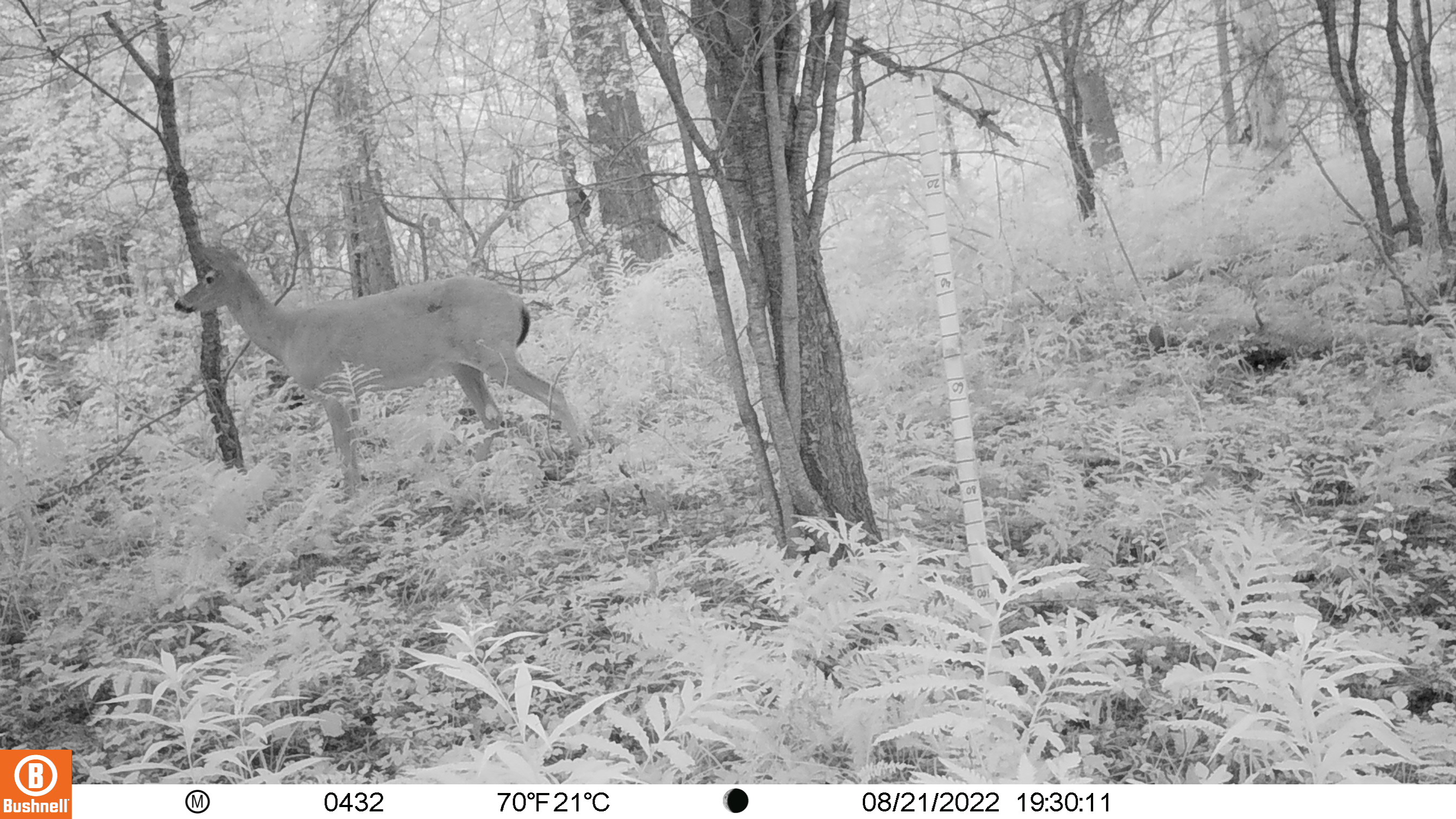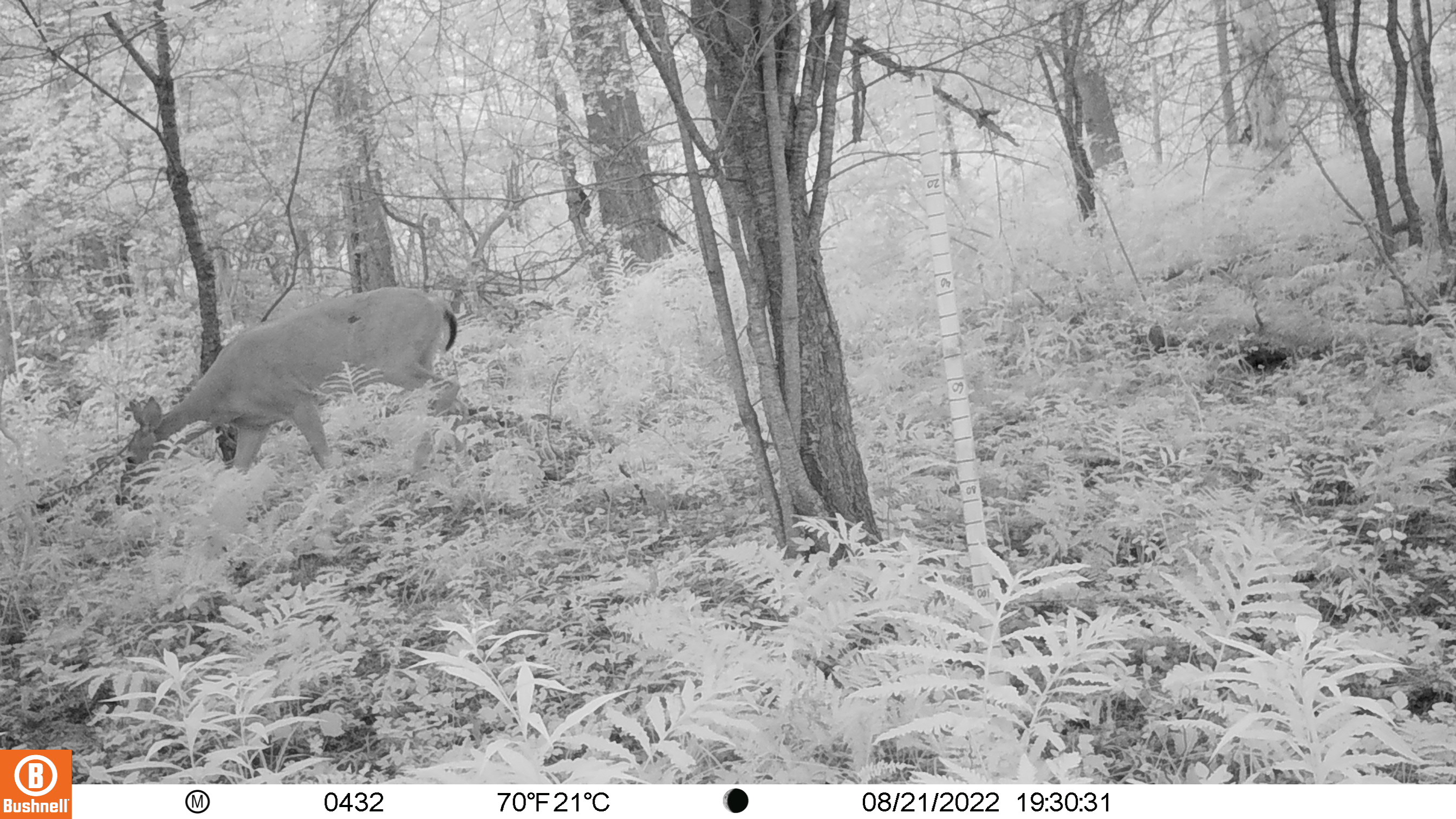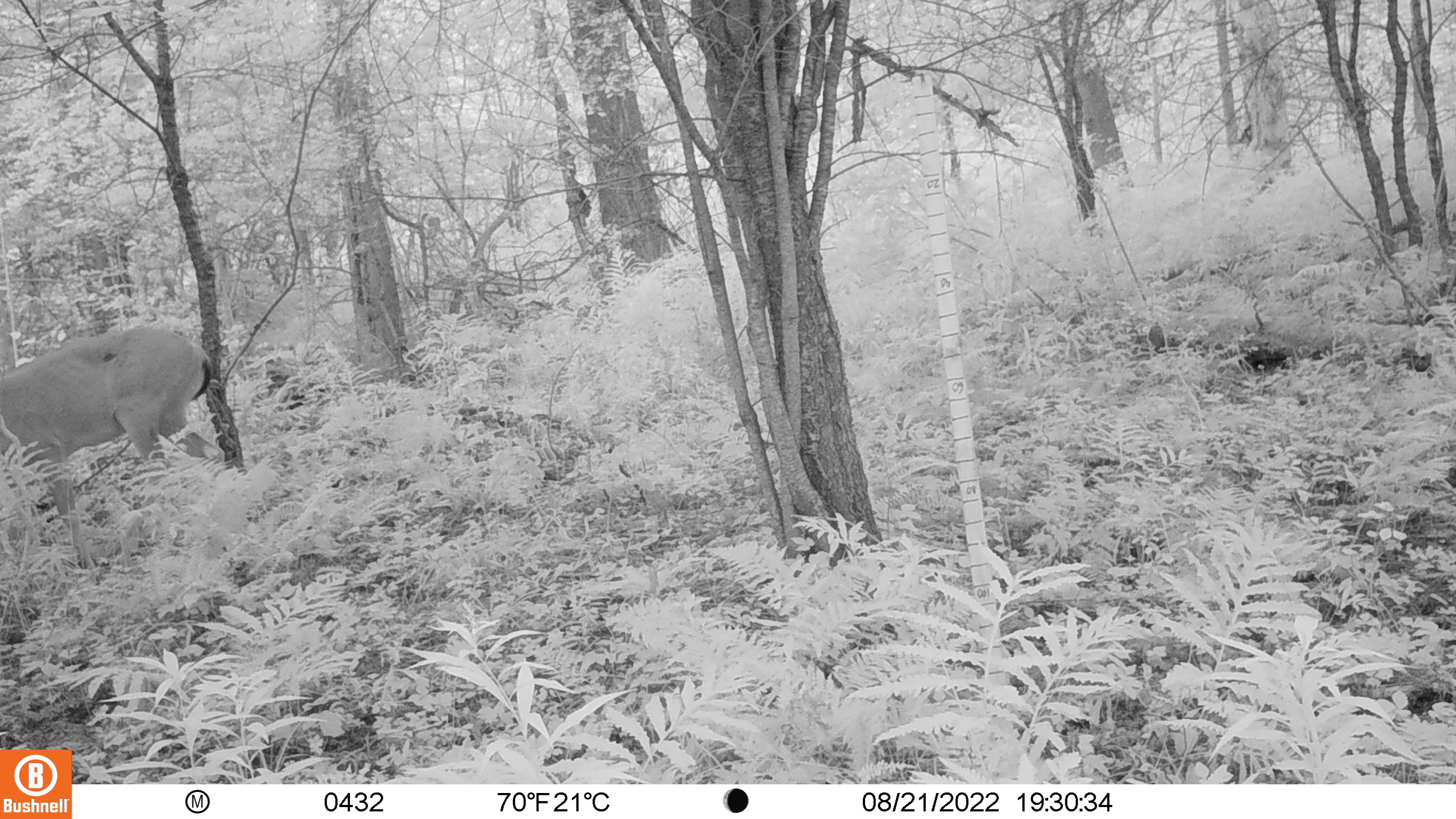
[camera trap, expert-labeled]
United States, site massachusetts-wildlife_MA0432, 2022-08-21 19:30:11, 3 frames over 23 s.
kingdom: Animalia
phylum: Chordata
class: Mammalia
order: Artiodactyla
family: Cervidae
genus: Odocoileus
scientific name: Odocoileus virginianus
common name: white-tailed deer